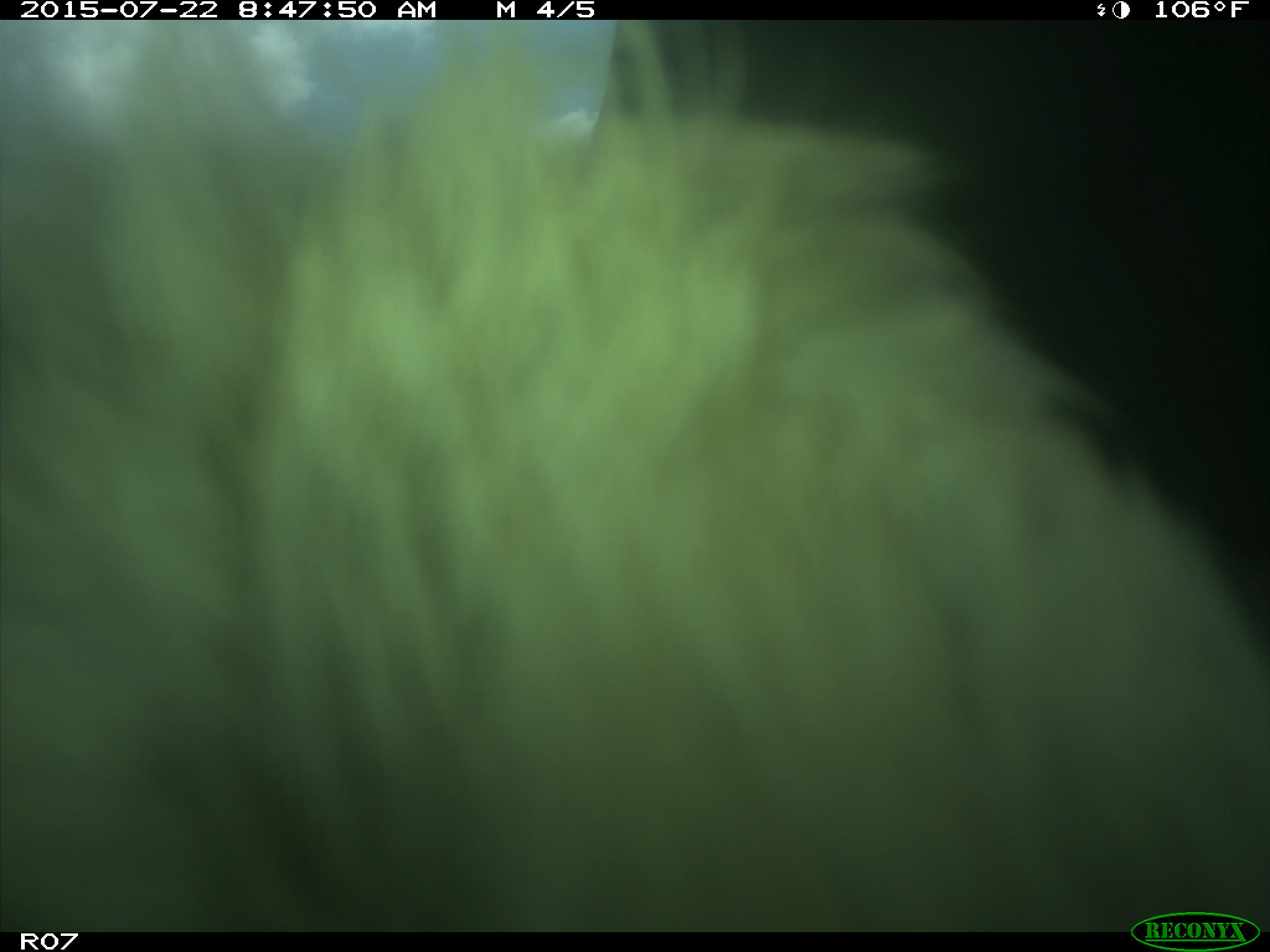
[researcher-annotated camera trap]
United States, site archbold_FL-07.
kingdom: Animalia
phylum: Chordata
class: Mammalia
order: Artiodactyla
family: Cervidae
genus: Odocoileus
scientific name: Odocoileus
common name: deer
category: unidentified deer